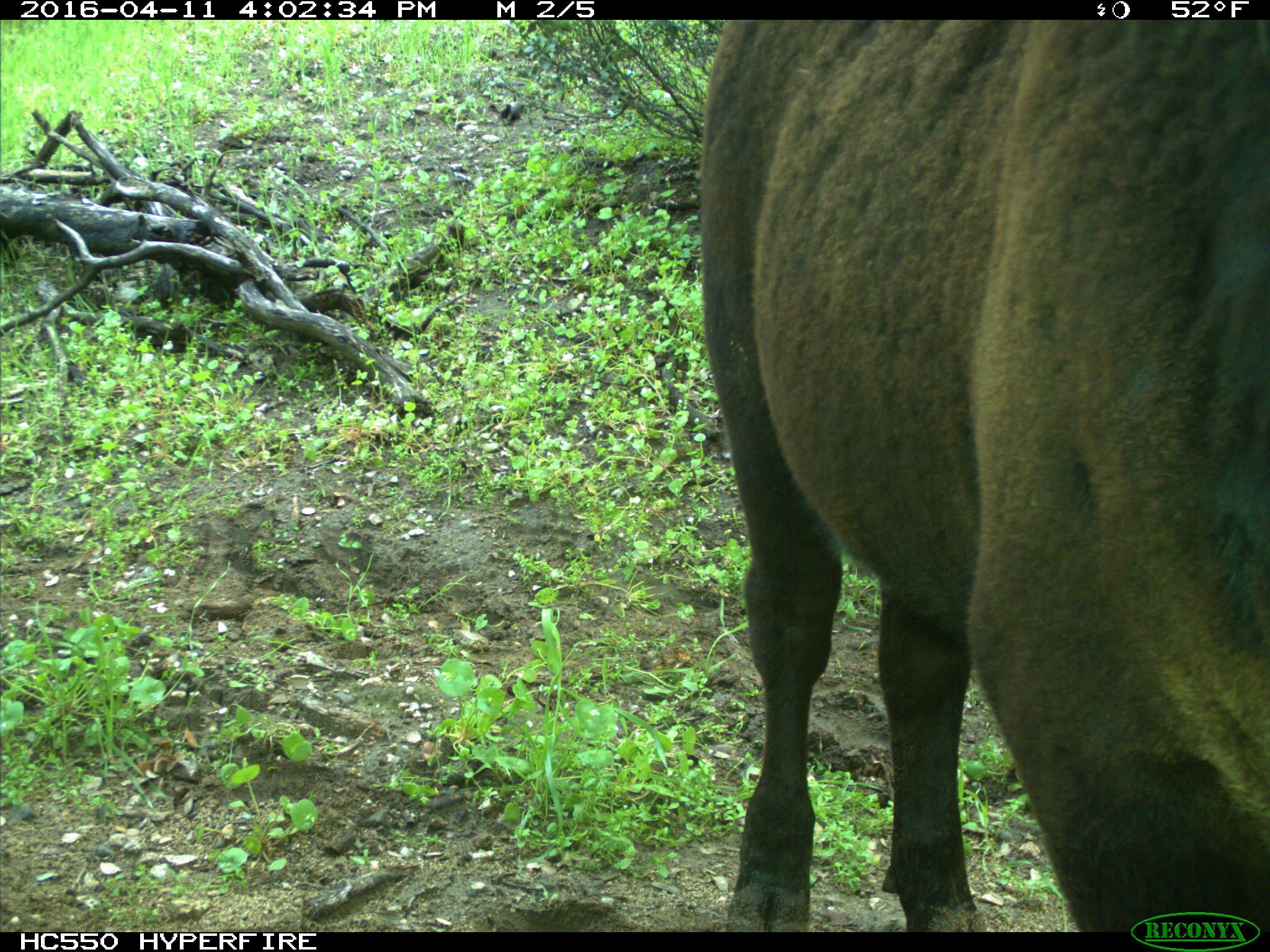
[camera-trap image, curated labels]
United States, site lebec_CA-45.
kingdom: Animalia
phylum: Chordata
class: Mammalia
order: Artiodactyla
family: Bovidae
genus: Bos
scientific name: Bos taurus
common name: domestic cow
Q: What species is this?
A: Bos taurus (domestic cow).